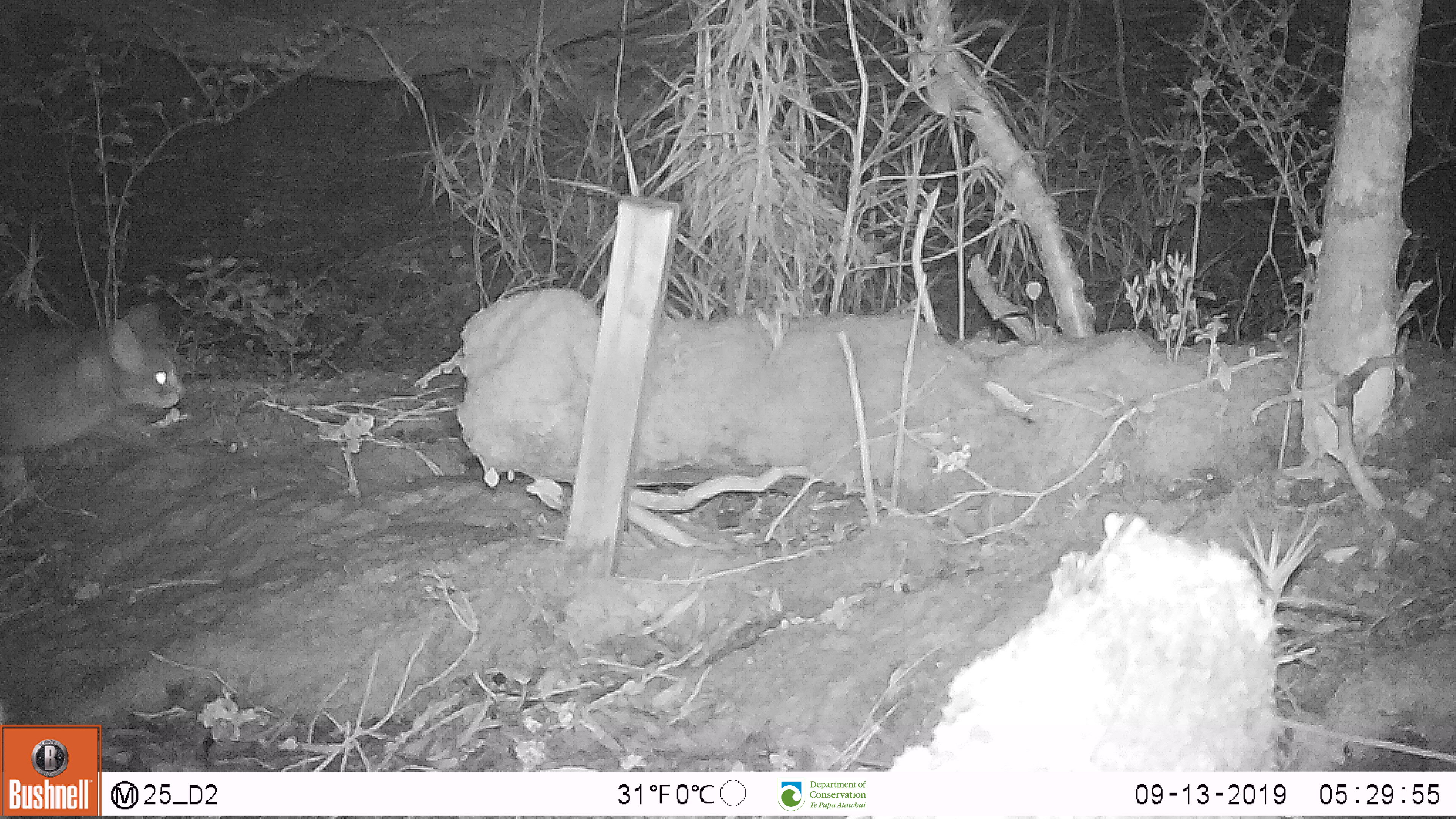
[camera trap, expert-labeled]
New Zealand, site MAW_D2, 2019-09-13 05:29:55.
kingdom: Animalia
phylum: Chordata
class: Mammalia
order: Carnivora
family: Felidae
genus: Felis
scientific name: Felis catus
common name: domestic cat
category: cat